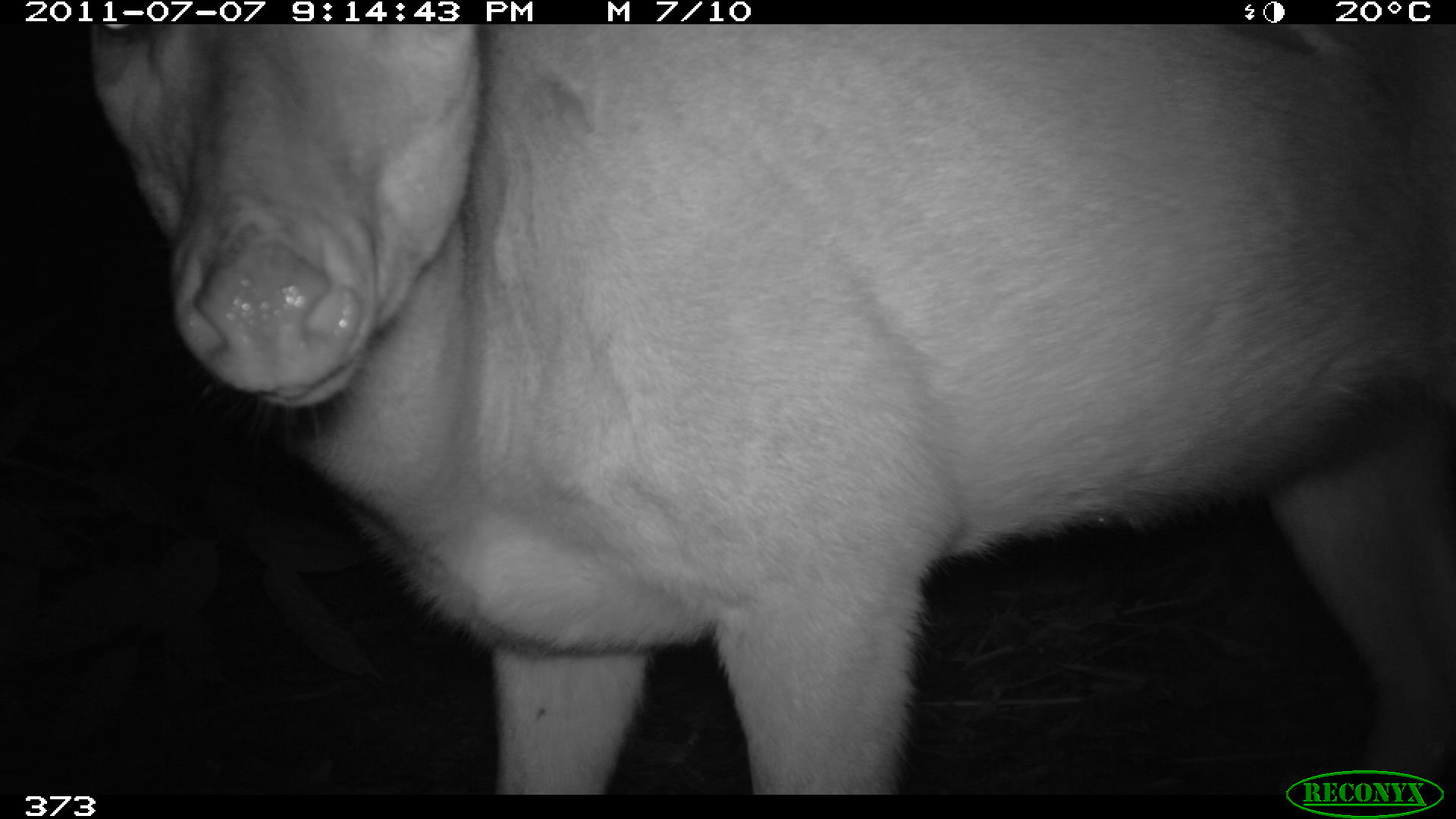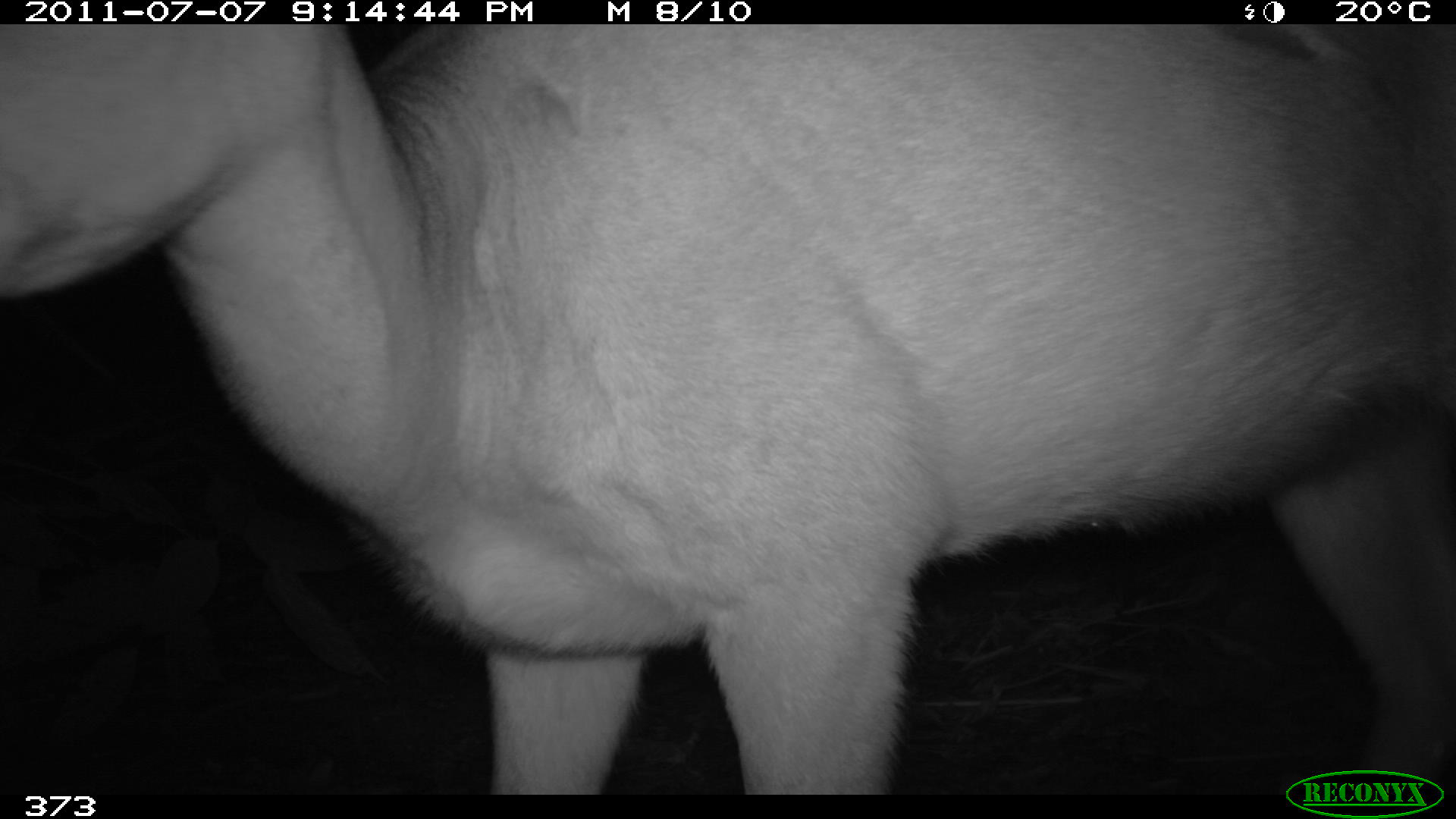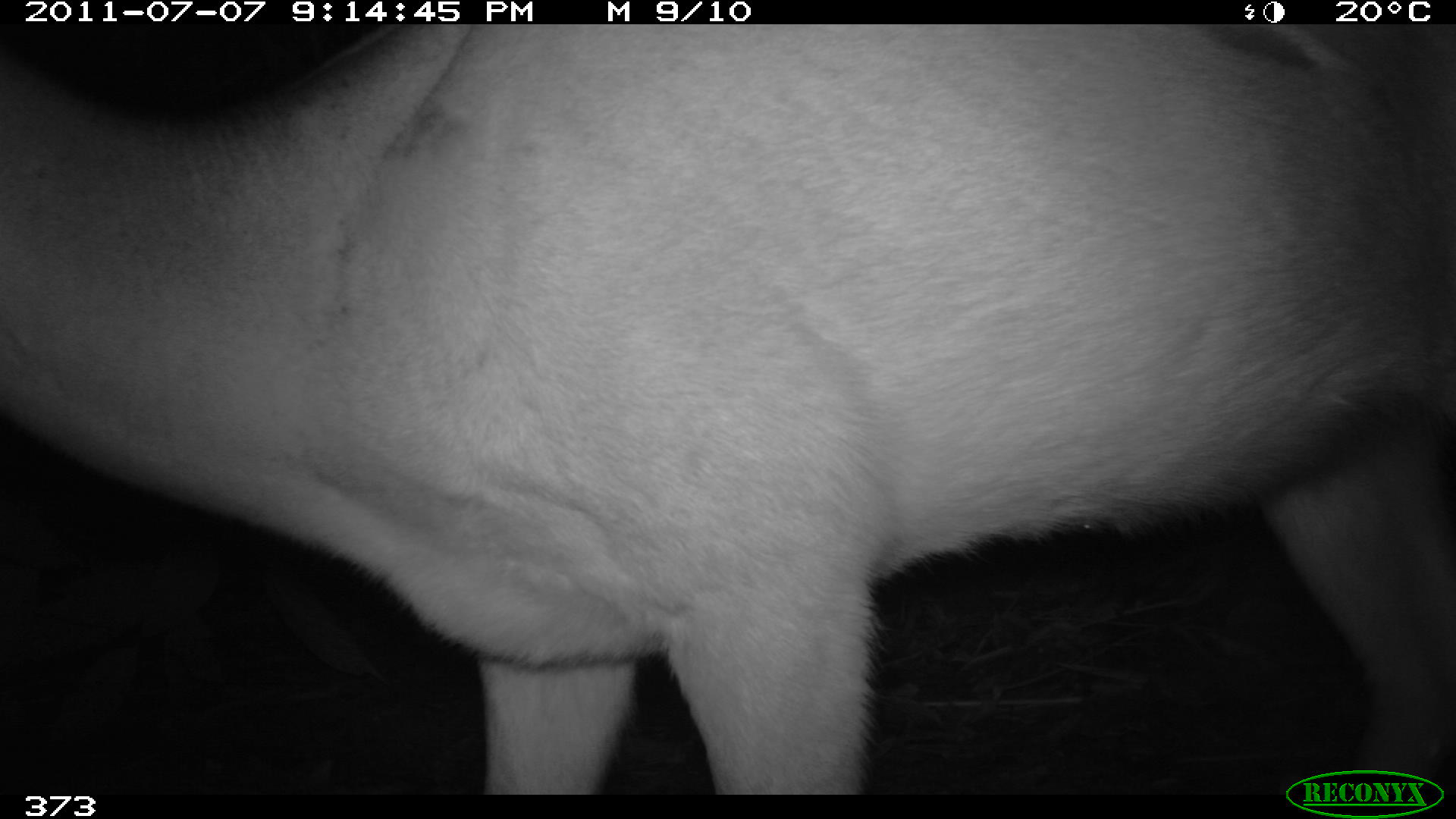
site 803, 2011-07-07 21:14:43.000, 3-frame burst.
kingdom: Animalia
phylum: Chordata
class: Mammalia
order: Artiodactyla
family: Cervidae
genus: Mazama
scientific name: Mazama americana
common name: red brocket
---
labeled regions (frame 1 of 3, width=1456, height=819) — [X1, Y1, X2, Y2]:
mazama americana: [89, 24, 1456, 791]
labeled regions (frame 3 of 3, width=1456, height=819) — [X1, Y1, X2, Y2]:
mazama americana: [0, 25, 1456, 793]